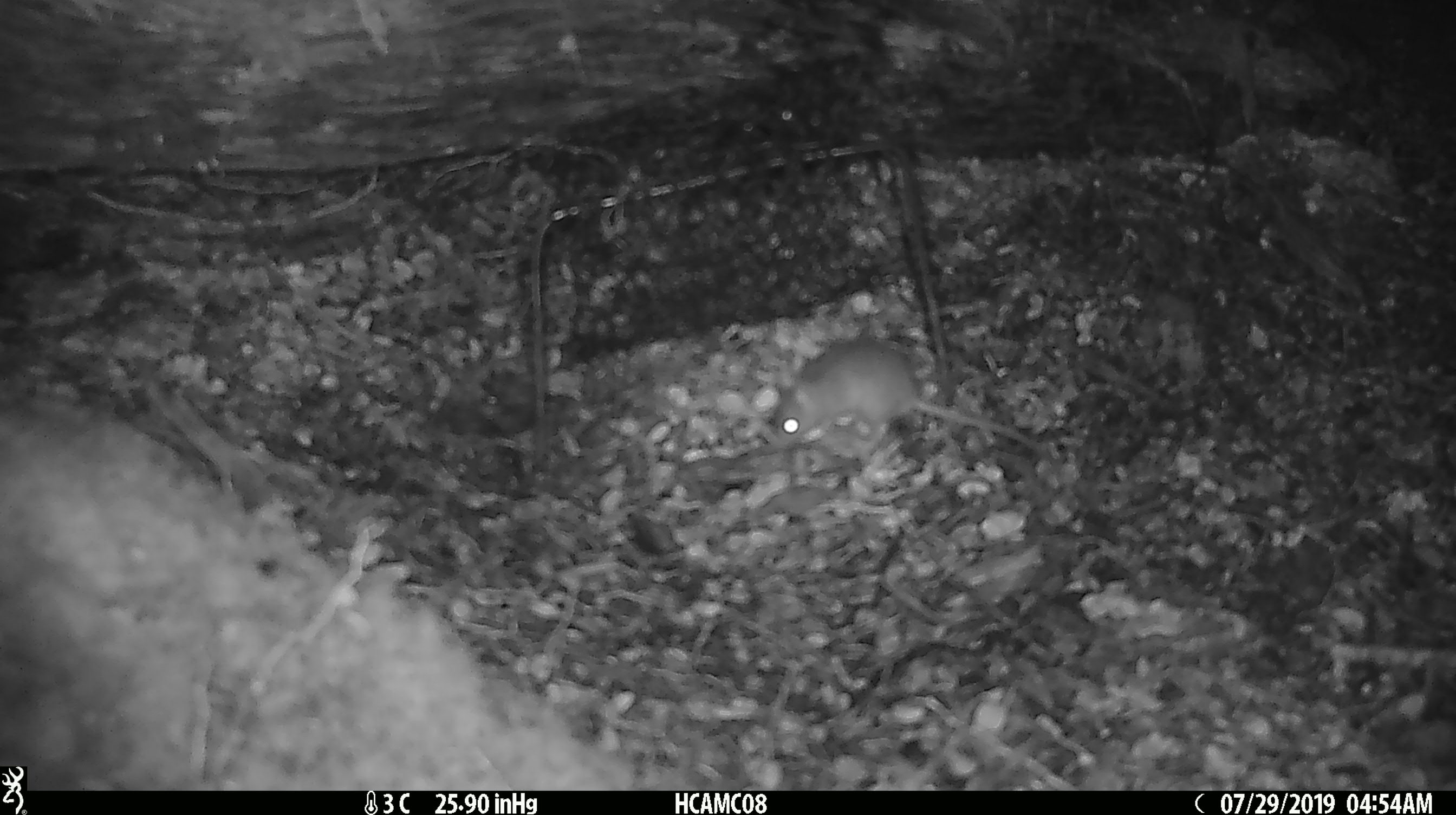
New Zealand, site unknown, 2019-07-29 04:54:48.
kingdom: Animalia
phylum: Chordata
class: Mammalia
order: Rodentia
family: Muridae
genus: Mus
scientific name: Mus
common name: mouse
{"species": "mouse (Mus)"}